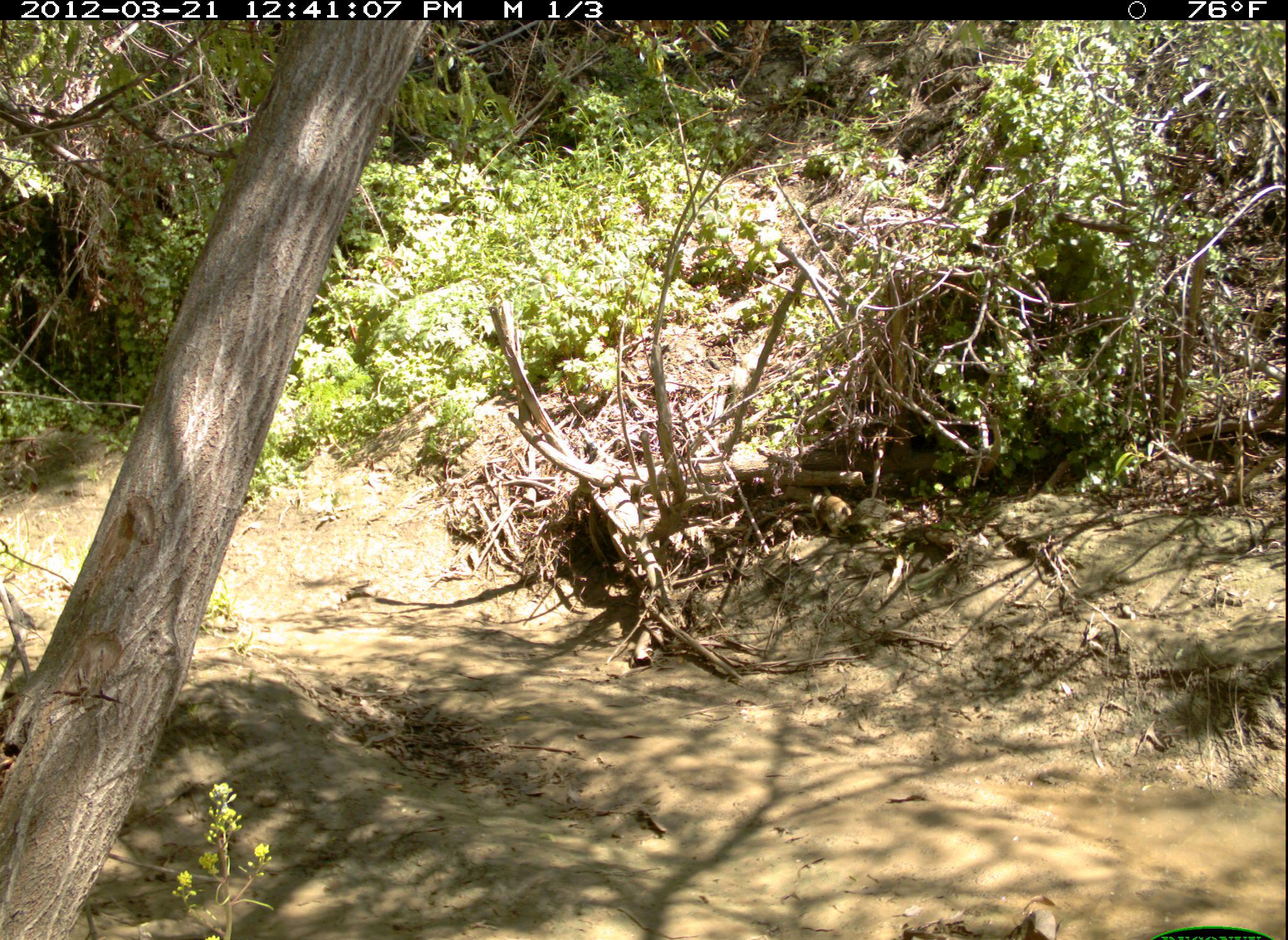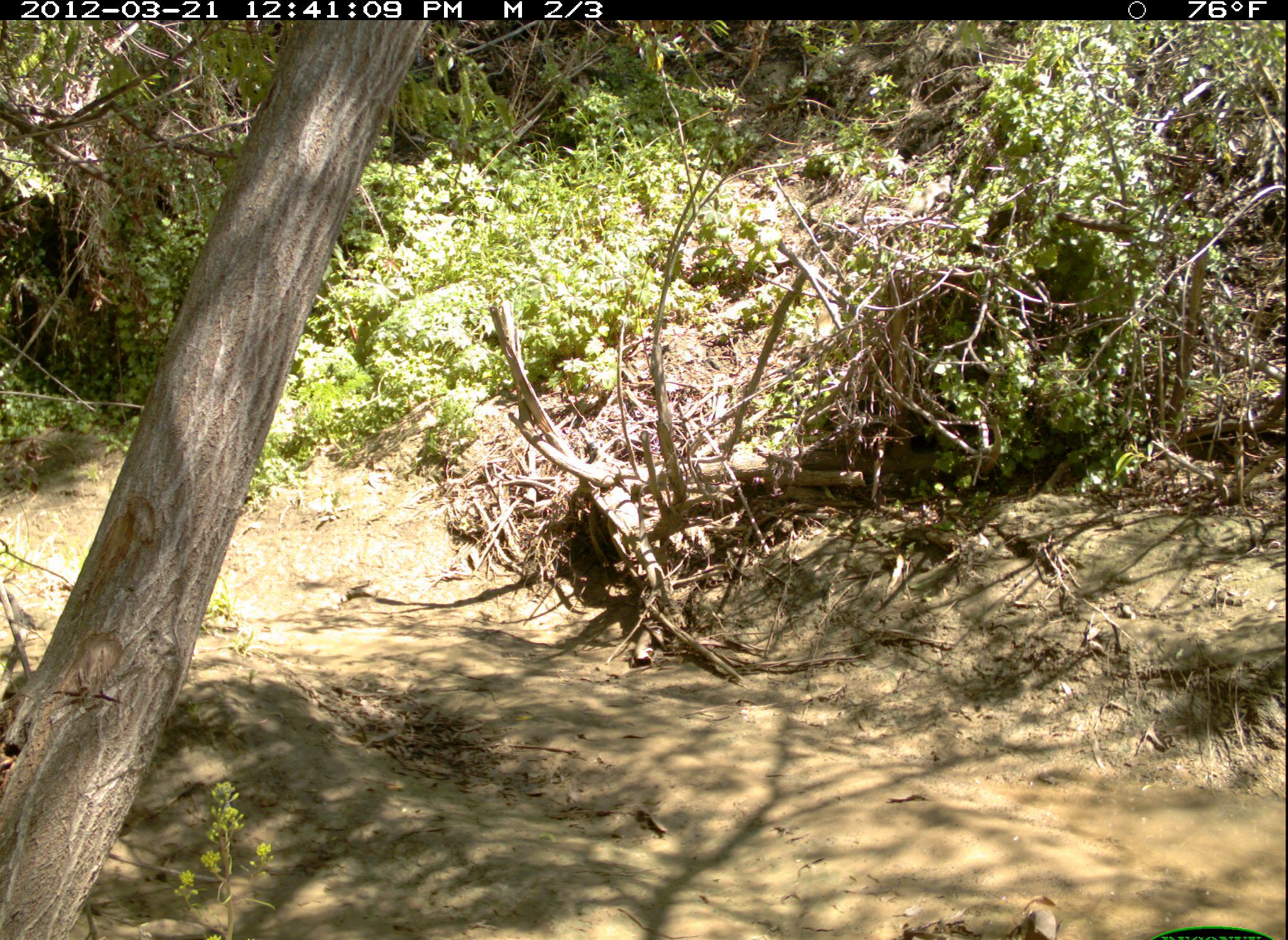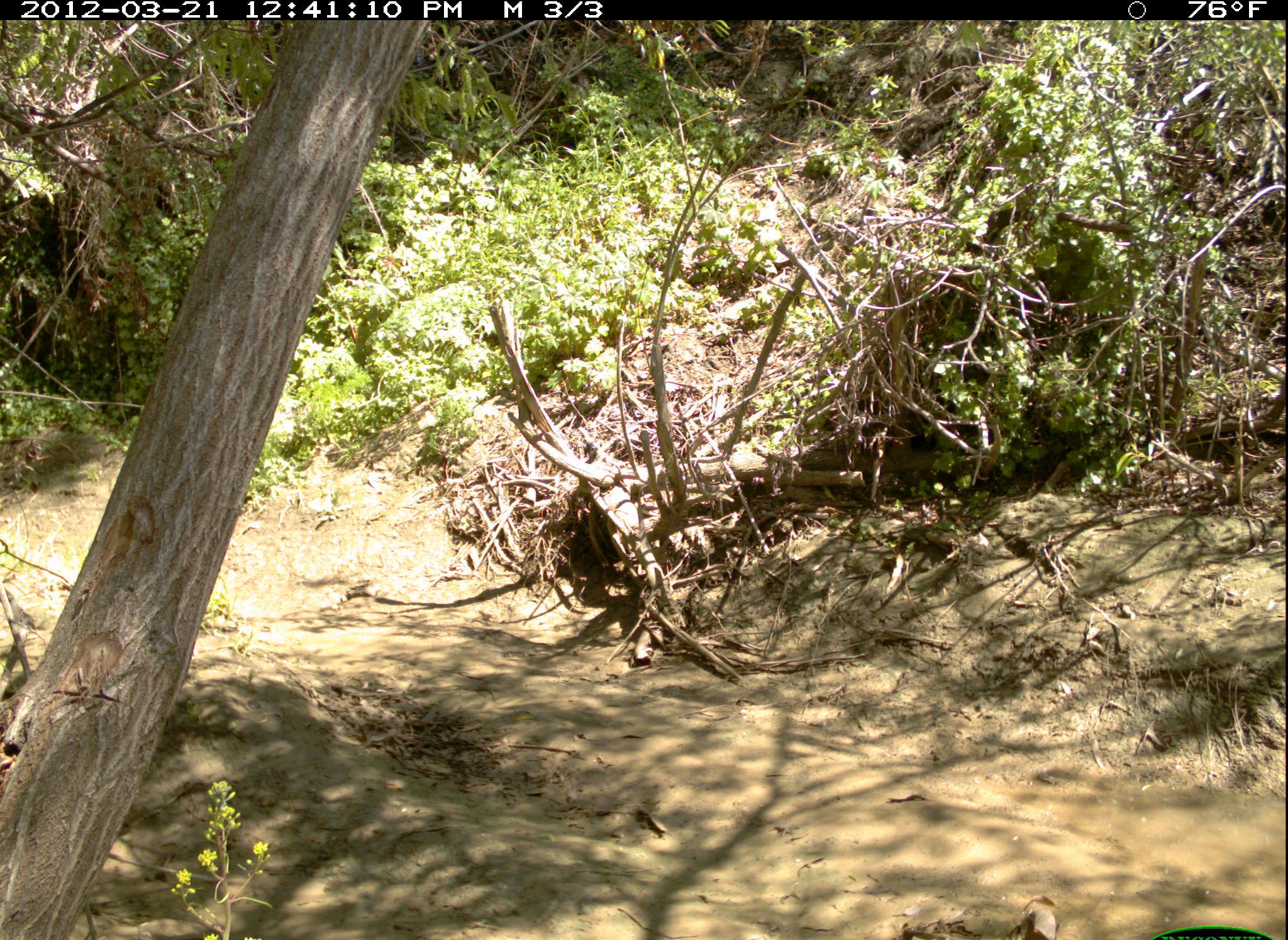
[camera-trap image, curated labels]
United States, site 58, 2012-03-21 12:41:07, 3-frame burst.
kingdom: Animalia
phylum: Chordata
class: Mammalia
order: Rodentia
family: Sciuridae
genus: Sciurus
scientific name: Sciurus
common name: squirrel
Squirrel (Sciurus).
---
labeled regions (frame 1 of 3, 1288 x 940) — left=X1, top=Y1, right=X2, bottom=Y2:
squirrel: left=806, top=491, right=862, bottom=543